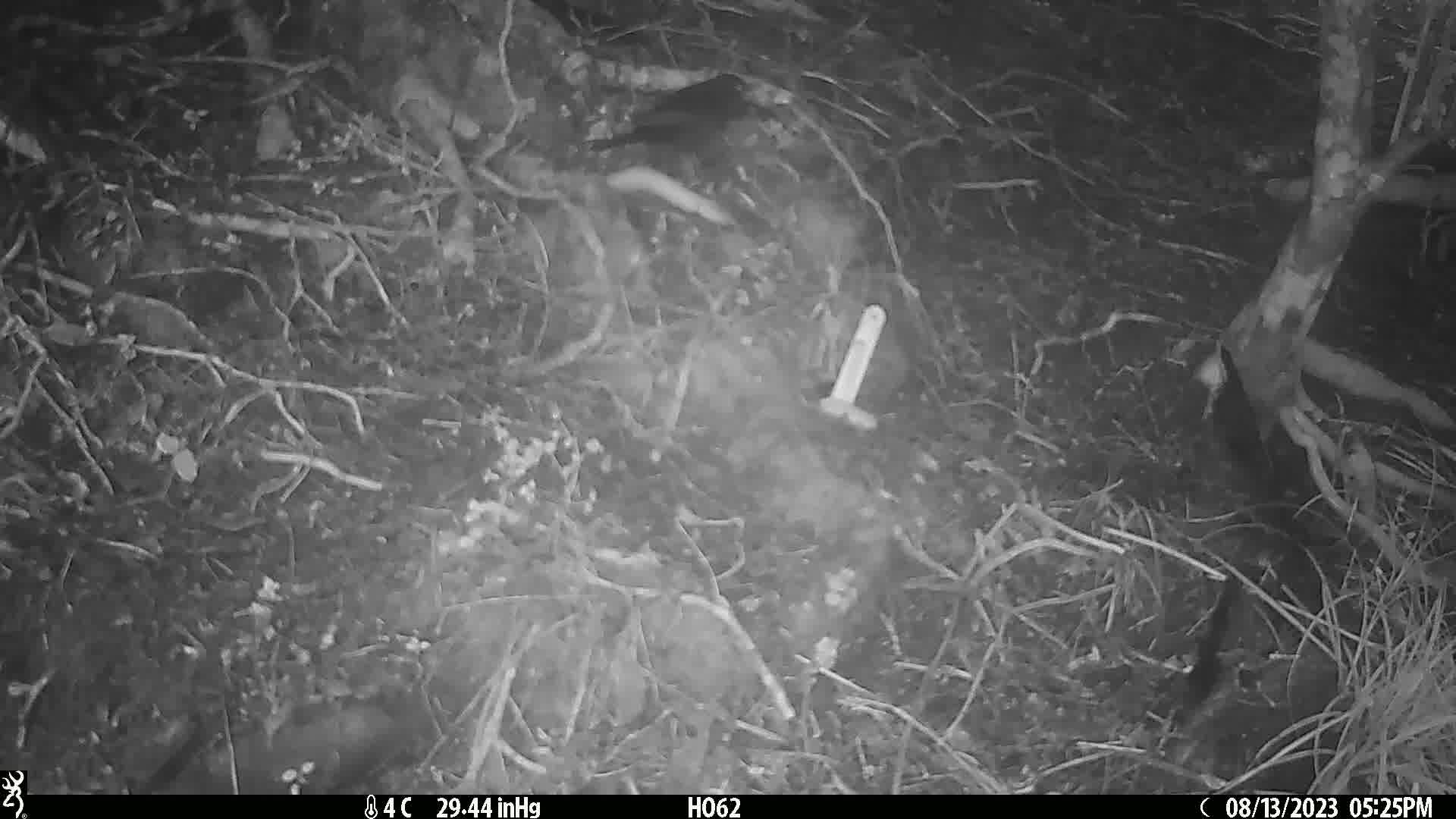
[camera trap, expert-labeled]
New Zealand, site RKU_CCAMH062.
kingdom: Animalia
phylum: Chordata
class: Aves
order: Passeriformes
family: Turdidae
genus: Turdus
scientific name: Turdus merula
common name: eurasian blackbird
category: blackbird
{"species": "blackbird (eurasian blackbird) (Turdus merula)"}